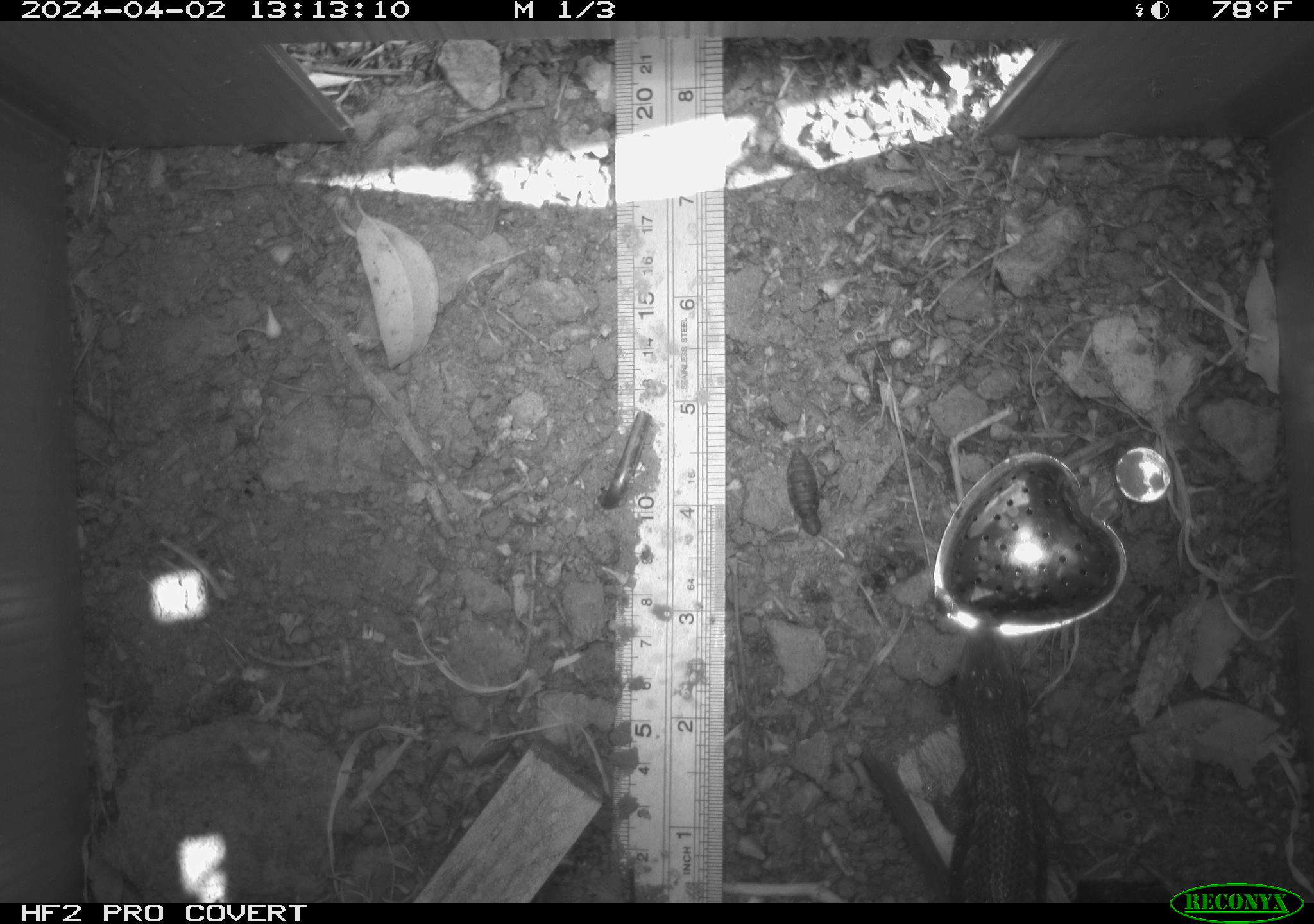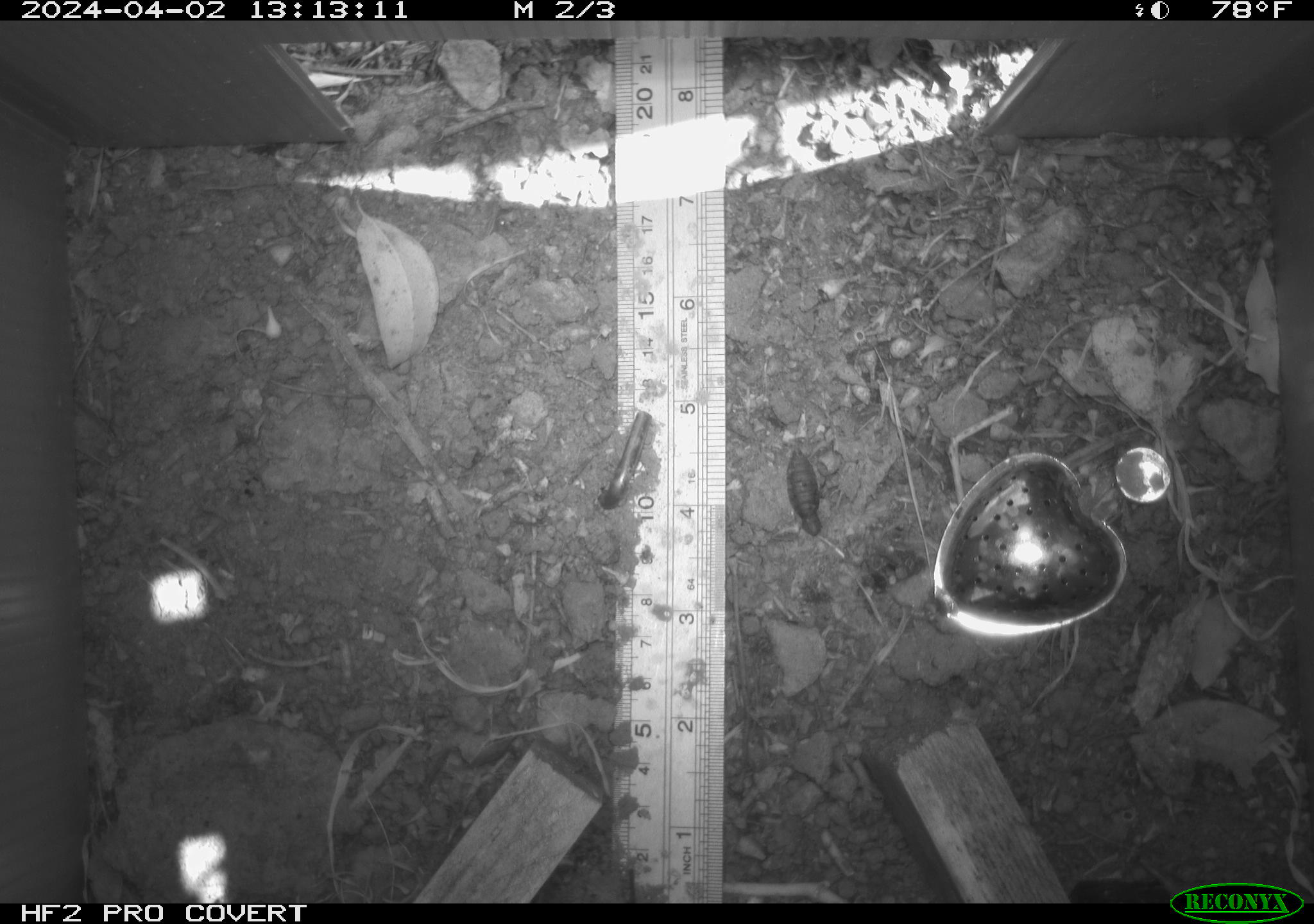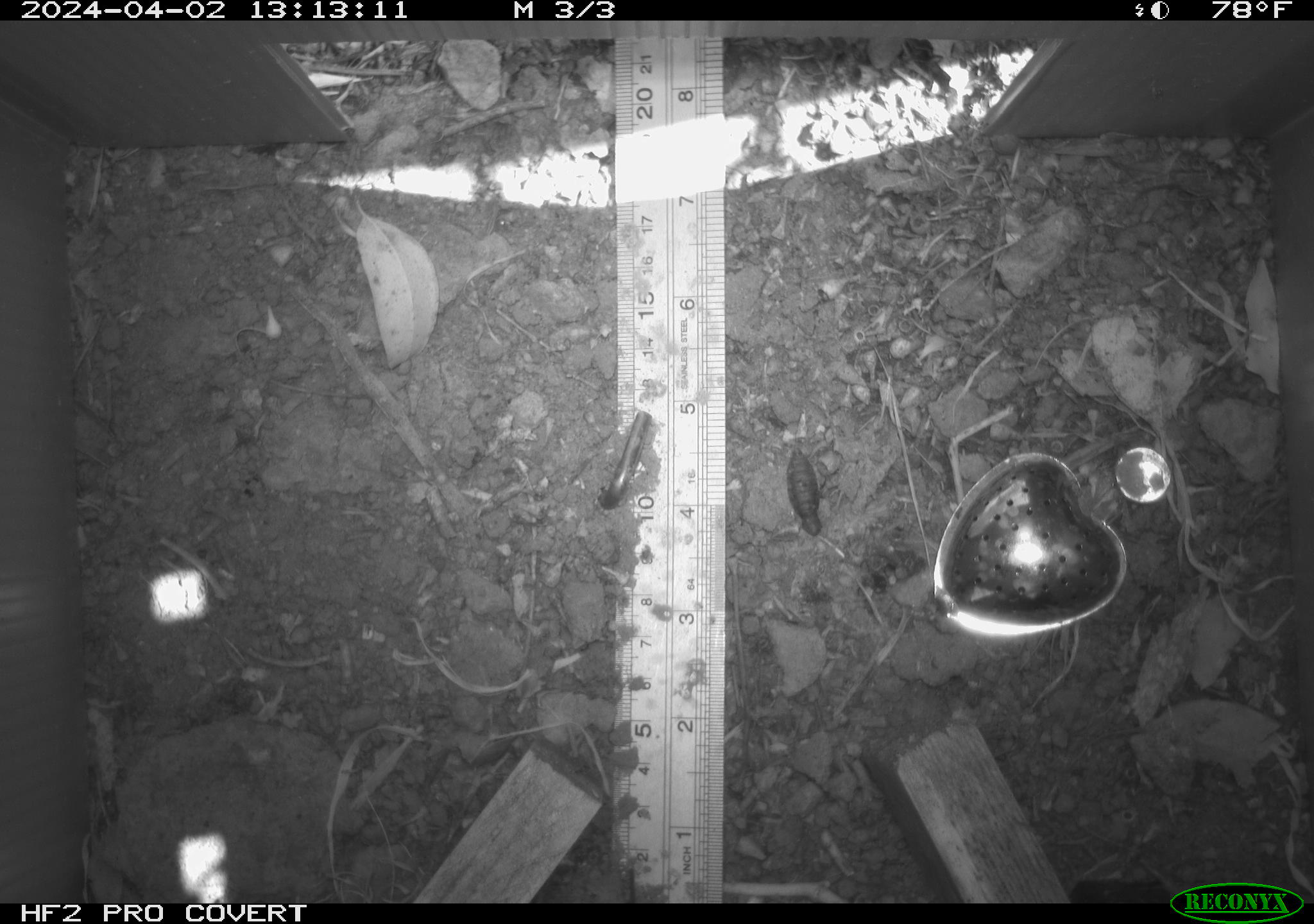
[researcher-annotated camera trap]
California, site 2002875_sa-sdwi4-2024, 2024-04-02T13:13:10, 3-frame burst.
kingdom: Animalia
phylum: Chordata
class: Reptilia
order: Squamata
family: Phrynosomatidae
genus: Sceloporus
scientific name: Sceloporus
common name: spiny lizards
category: sceloporus species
Sceloporus species (spiny lizards) (Sceloporus).